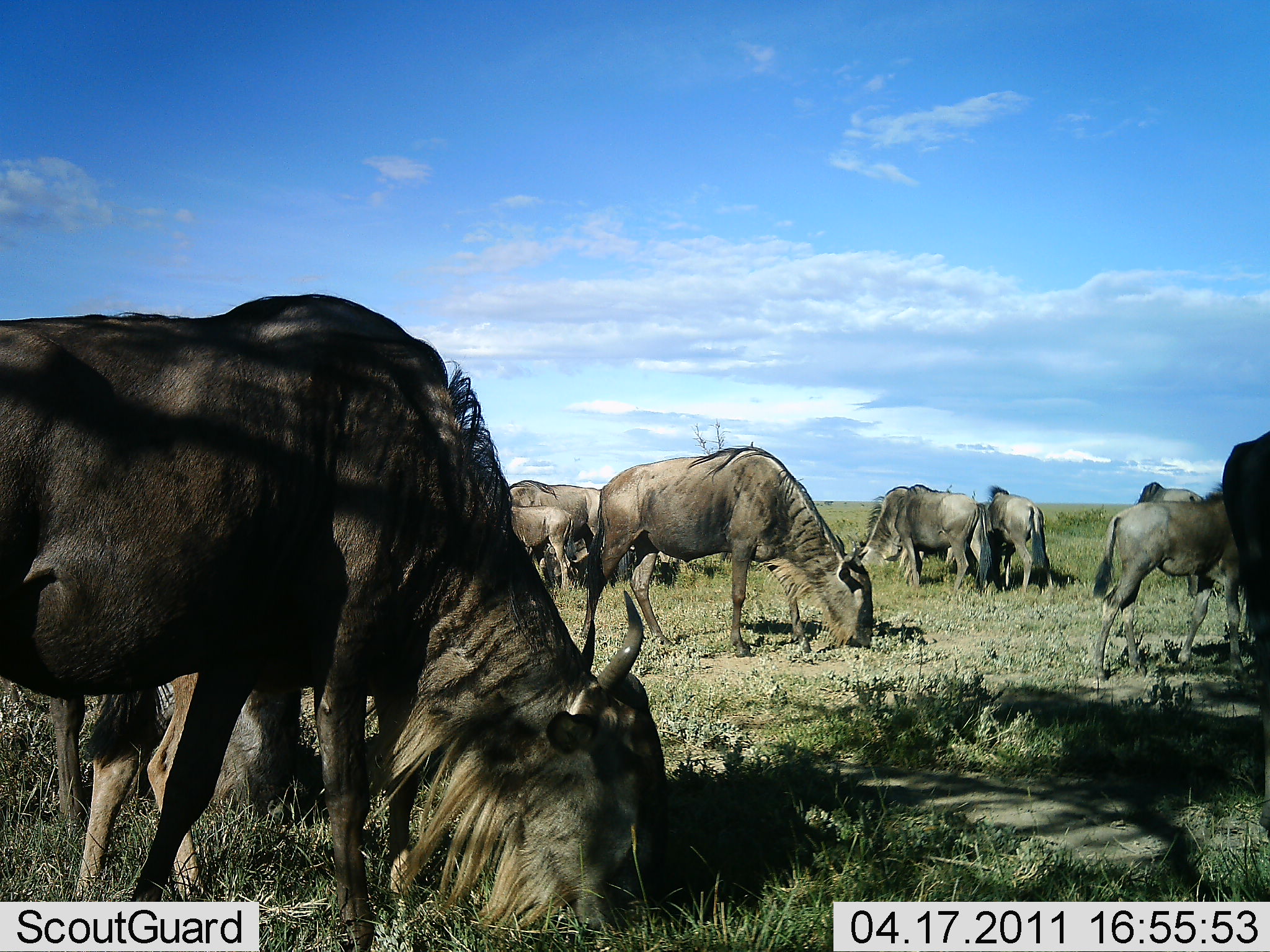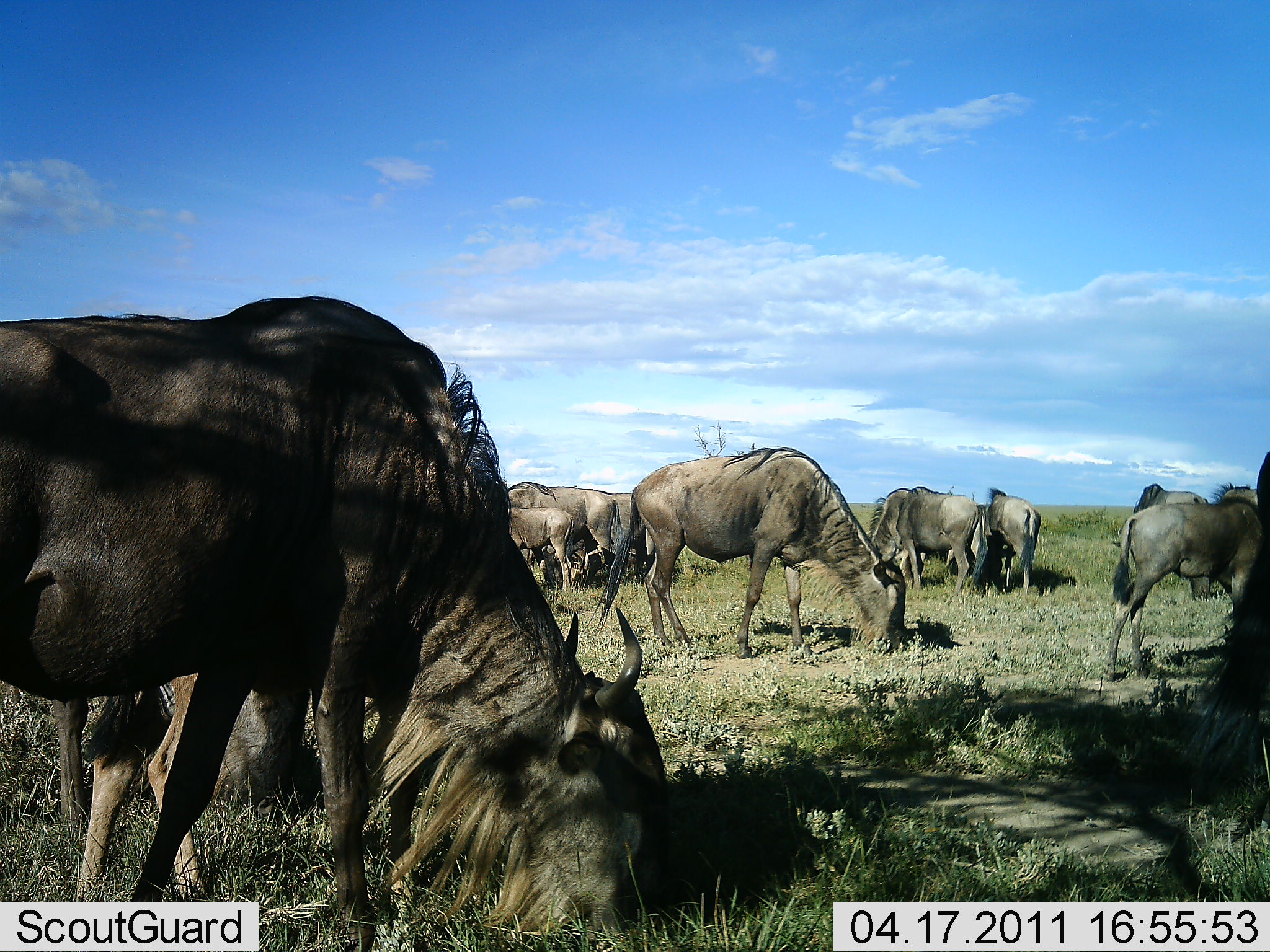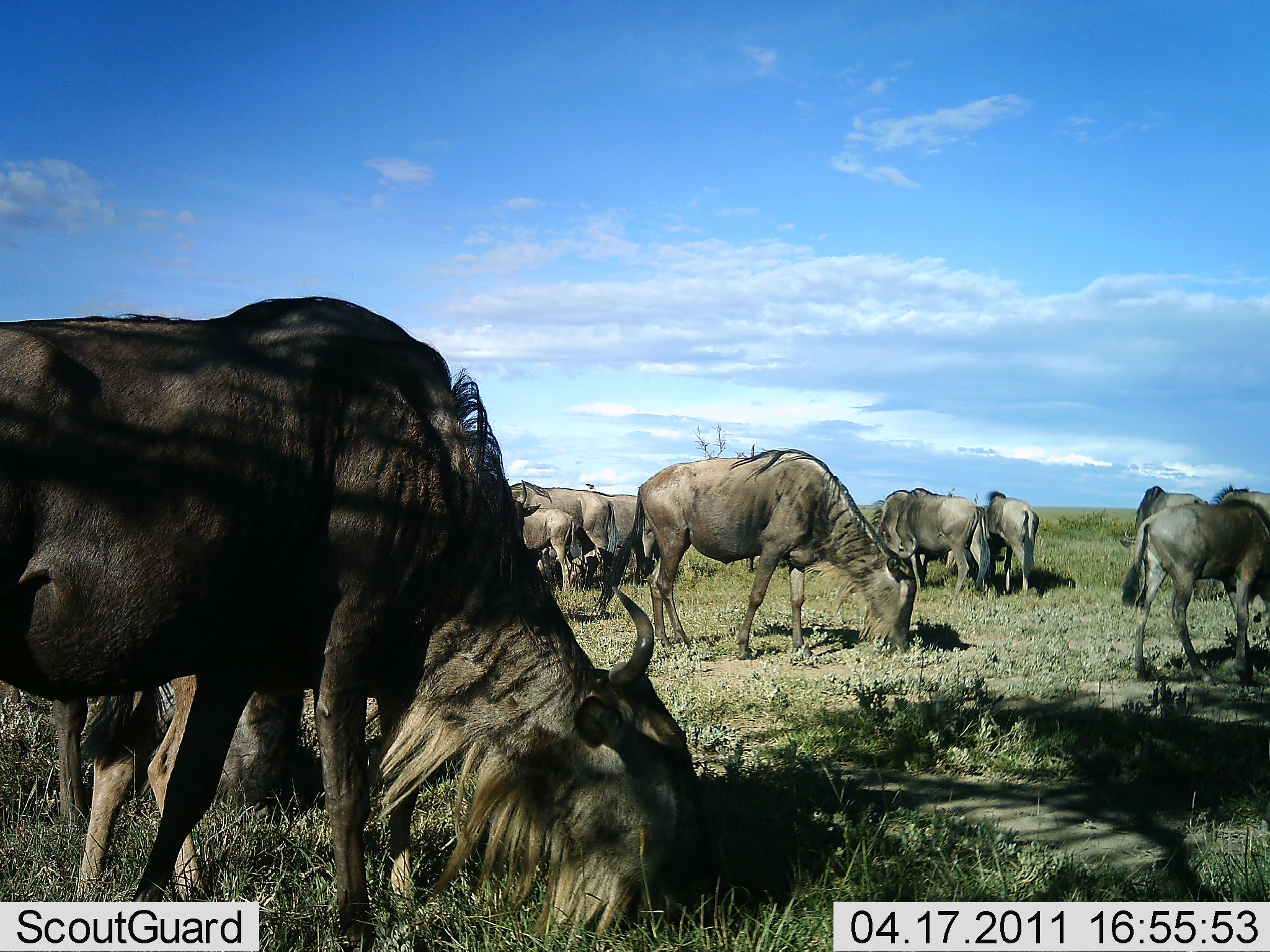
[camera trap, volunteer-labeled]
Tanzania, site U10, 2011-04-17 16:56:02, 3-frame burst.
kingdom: Animalia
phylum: Chordata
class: Mammalia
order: Artiodactyla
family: Bovidae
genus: Connochaetes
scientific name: Connochaetes taurinus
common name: blue wildebeest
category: wildebeest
Wildebeest (blue wildebeest) (Connochaetes taurinus), count 11-50. Behavior (volunteer vote fractions): standing 46%, resting 0%, moving 8%, interacting 0%. Young present (vote fraction): 62%. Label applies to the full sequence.